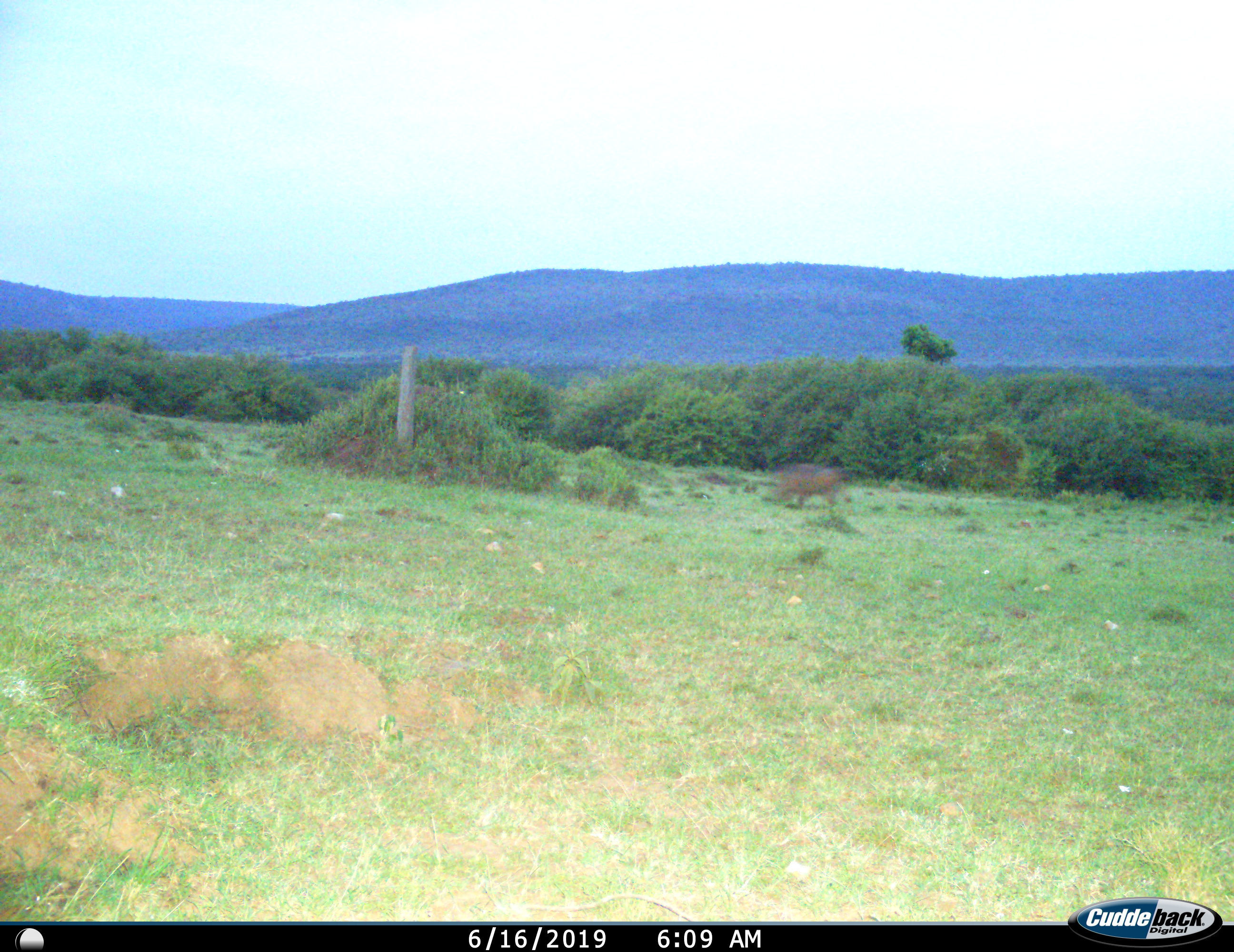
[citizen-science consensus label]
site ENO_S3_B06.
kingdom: Animalia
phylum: Chordata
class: Mammalia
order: Artiodactyla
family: Suidae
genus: Phacochoerus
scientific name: Phacochoerus africanus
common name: warthog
Warthog (Phacochoerus africanus), count 1. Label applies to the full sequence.